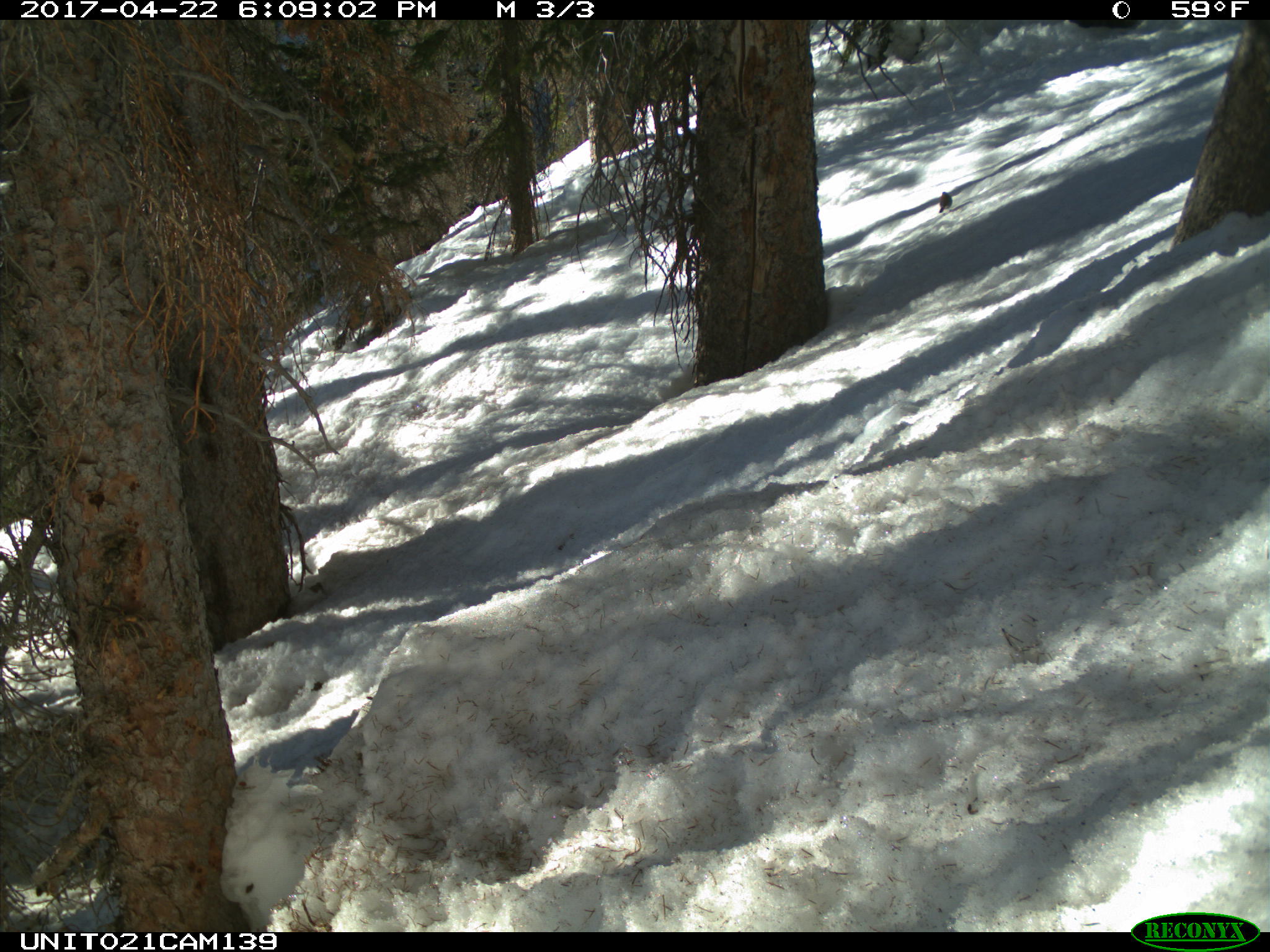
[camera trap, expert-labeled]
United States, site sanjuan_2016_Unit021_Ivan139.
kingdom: Animalia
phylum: Chordata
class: Aves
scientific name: Aves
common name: birds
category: unidentified bird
Unidentified bird (birds) (Aves).